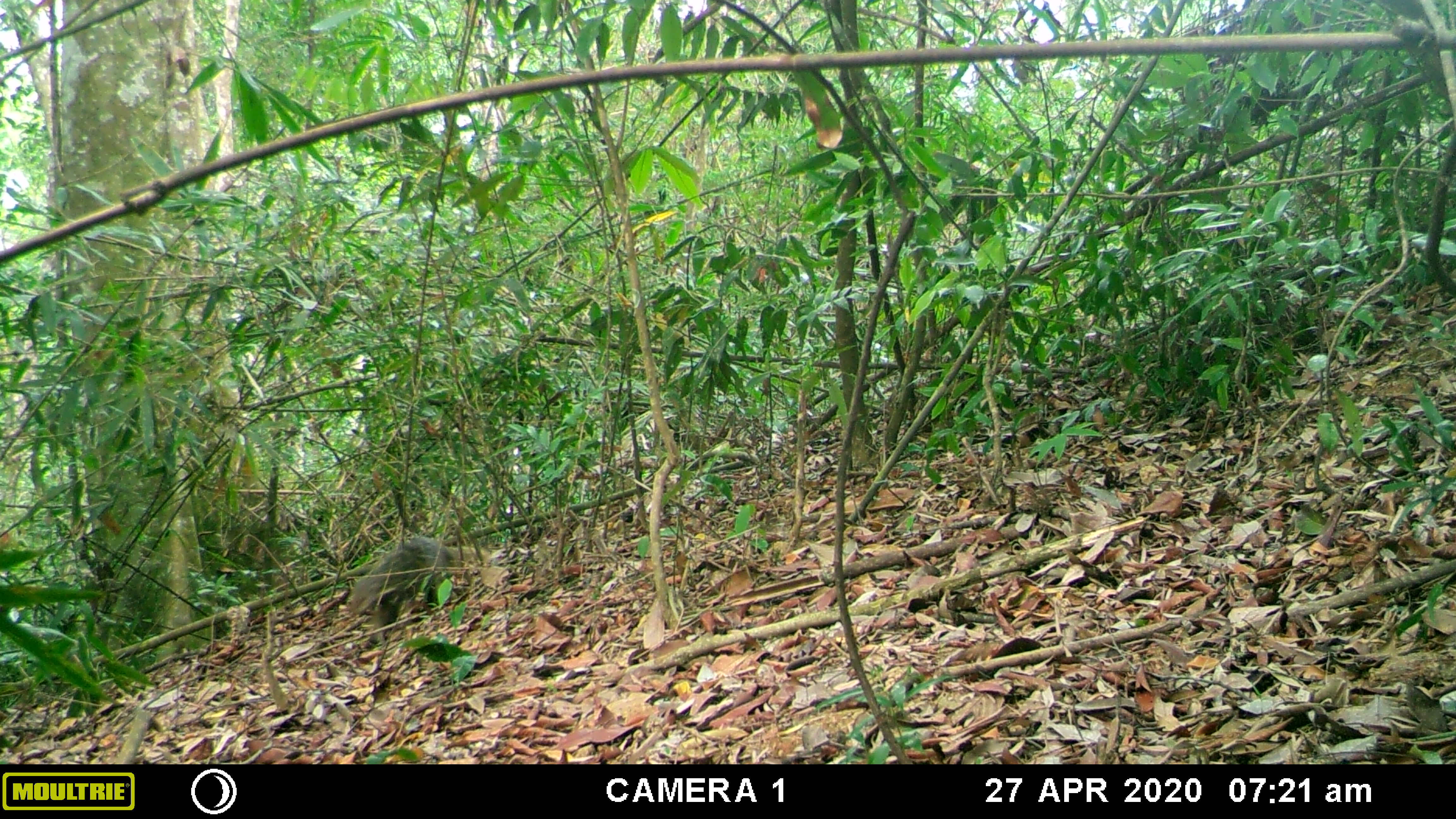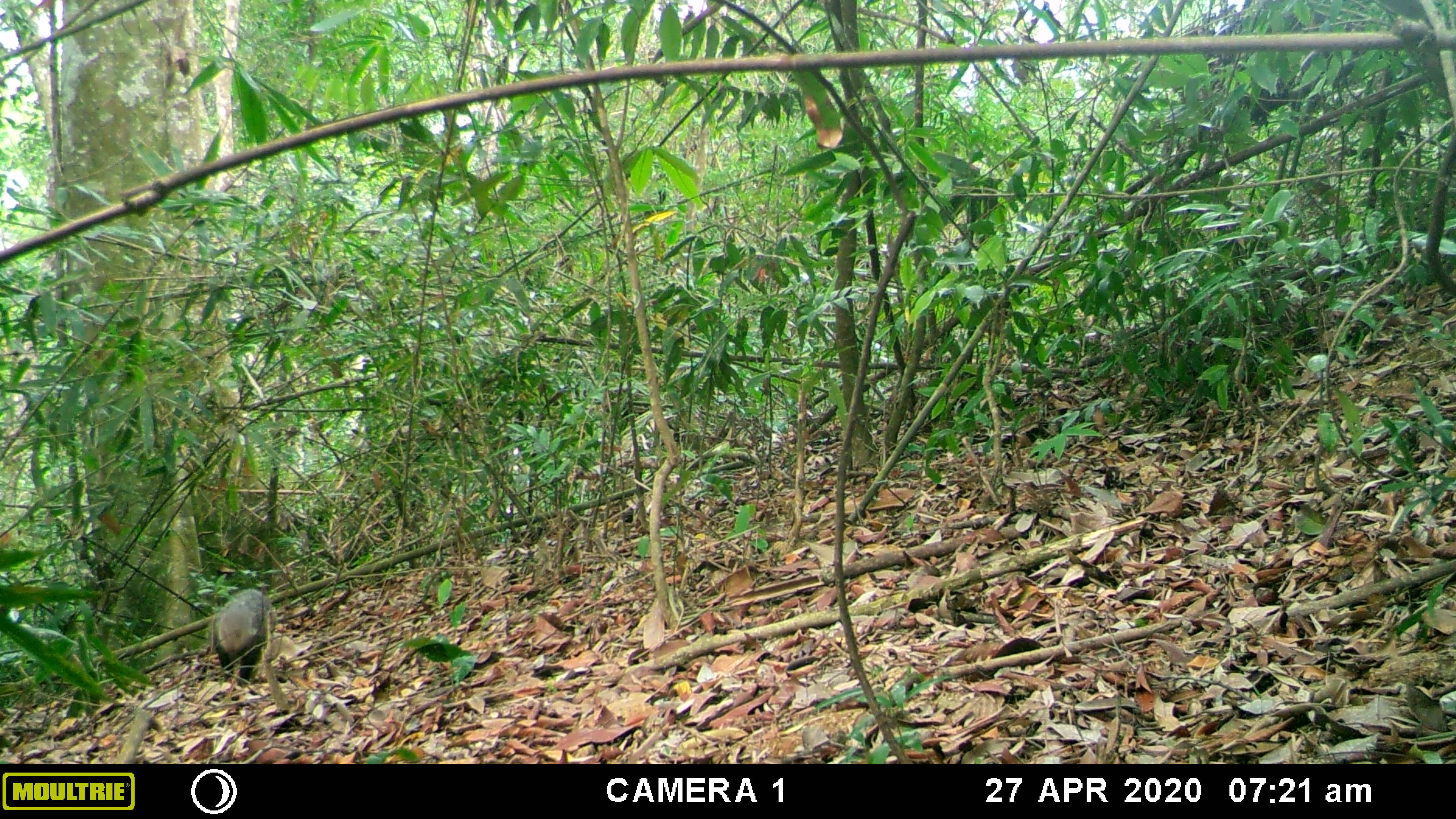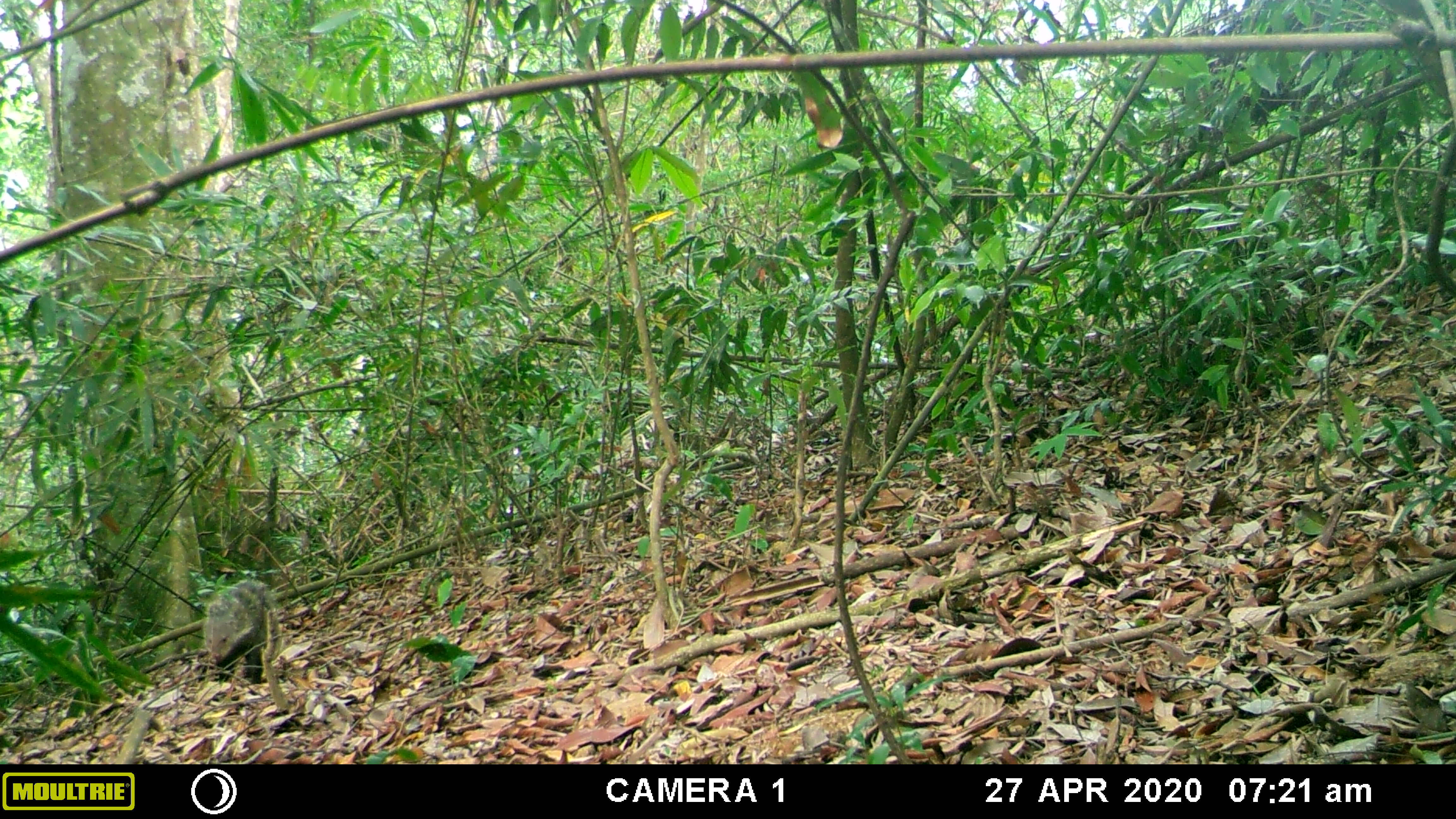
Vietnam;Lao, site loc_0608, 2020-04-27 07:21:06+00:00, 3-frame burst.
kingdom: Animalia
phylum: Chordata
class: Mammalia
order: Carnivora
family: Herpestidae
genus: Urva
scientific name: Urva urva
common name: crab-eating mongoose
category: crab eating mongoose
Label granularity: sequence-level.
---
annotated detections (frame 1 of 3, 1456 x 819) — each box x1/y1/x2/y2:
crab eating mongoose: 346/536/493/647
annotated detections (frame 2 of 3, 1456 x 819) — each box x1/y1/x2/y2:
crab eating mongoose: 210/588/277/687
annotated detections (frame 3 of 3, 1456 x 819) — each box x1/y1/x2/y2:
crab eating mongoose: 201/578/279/695